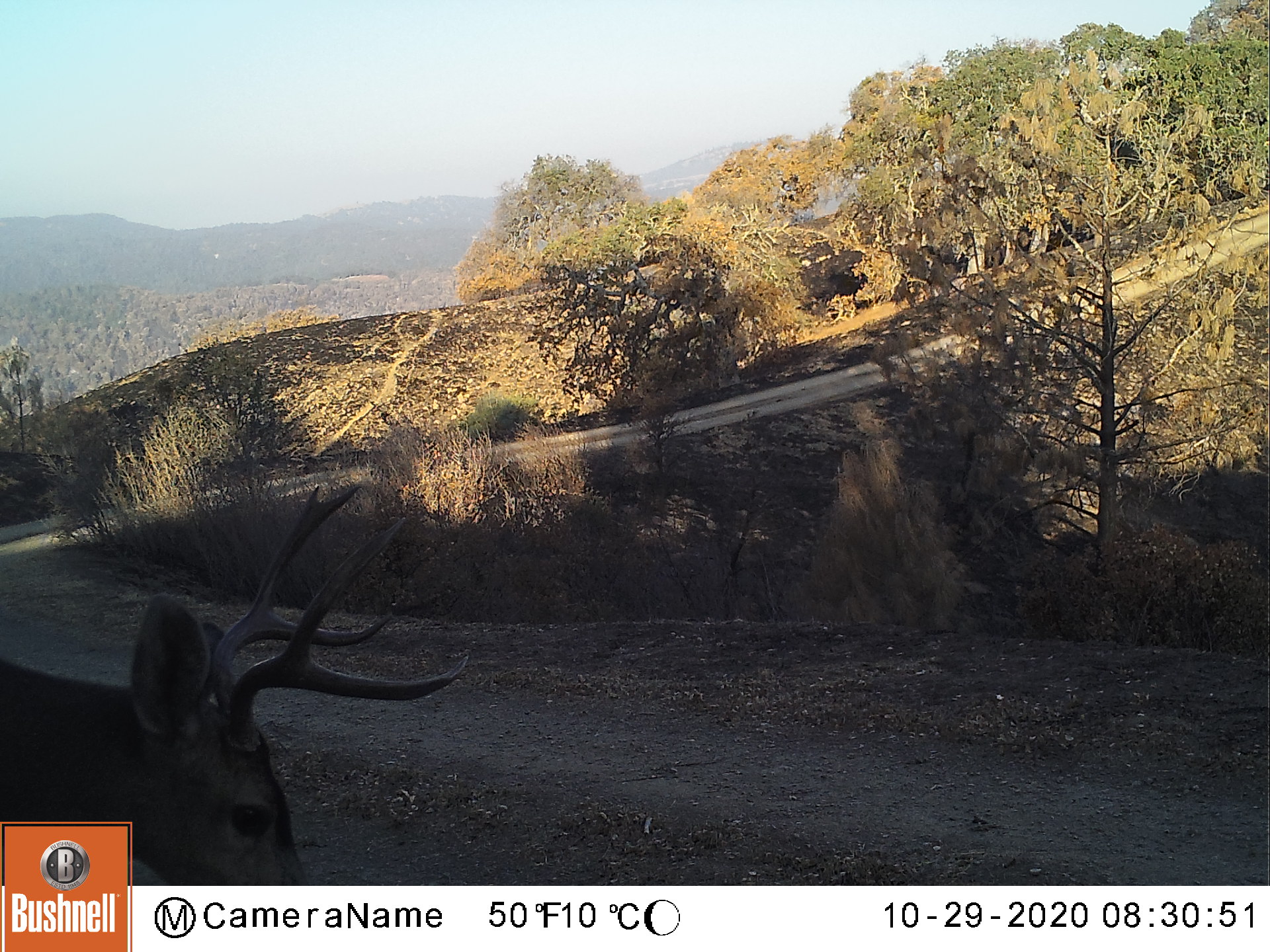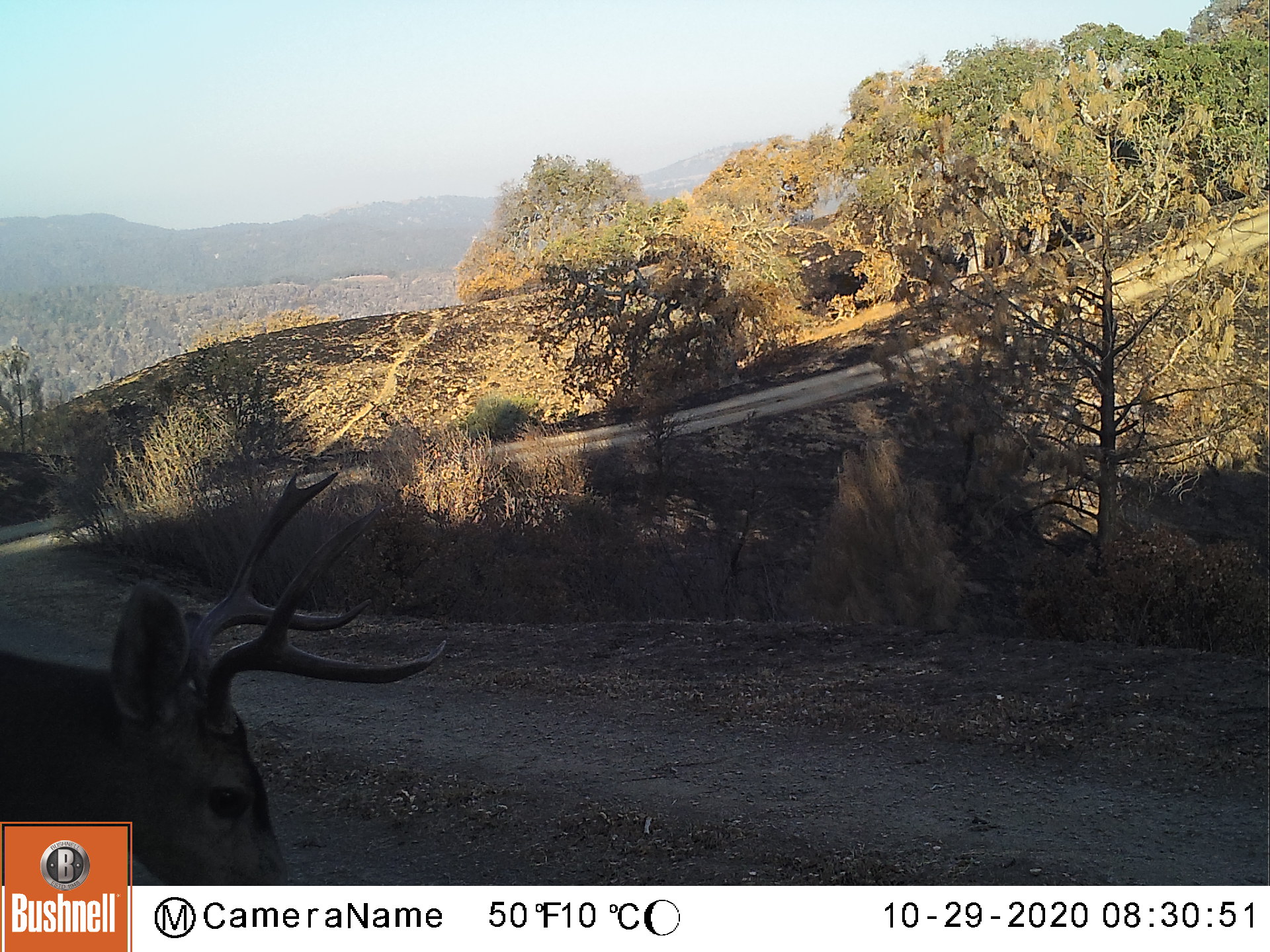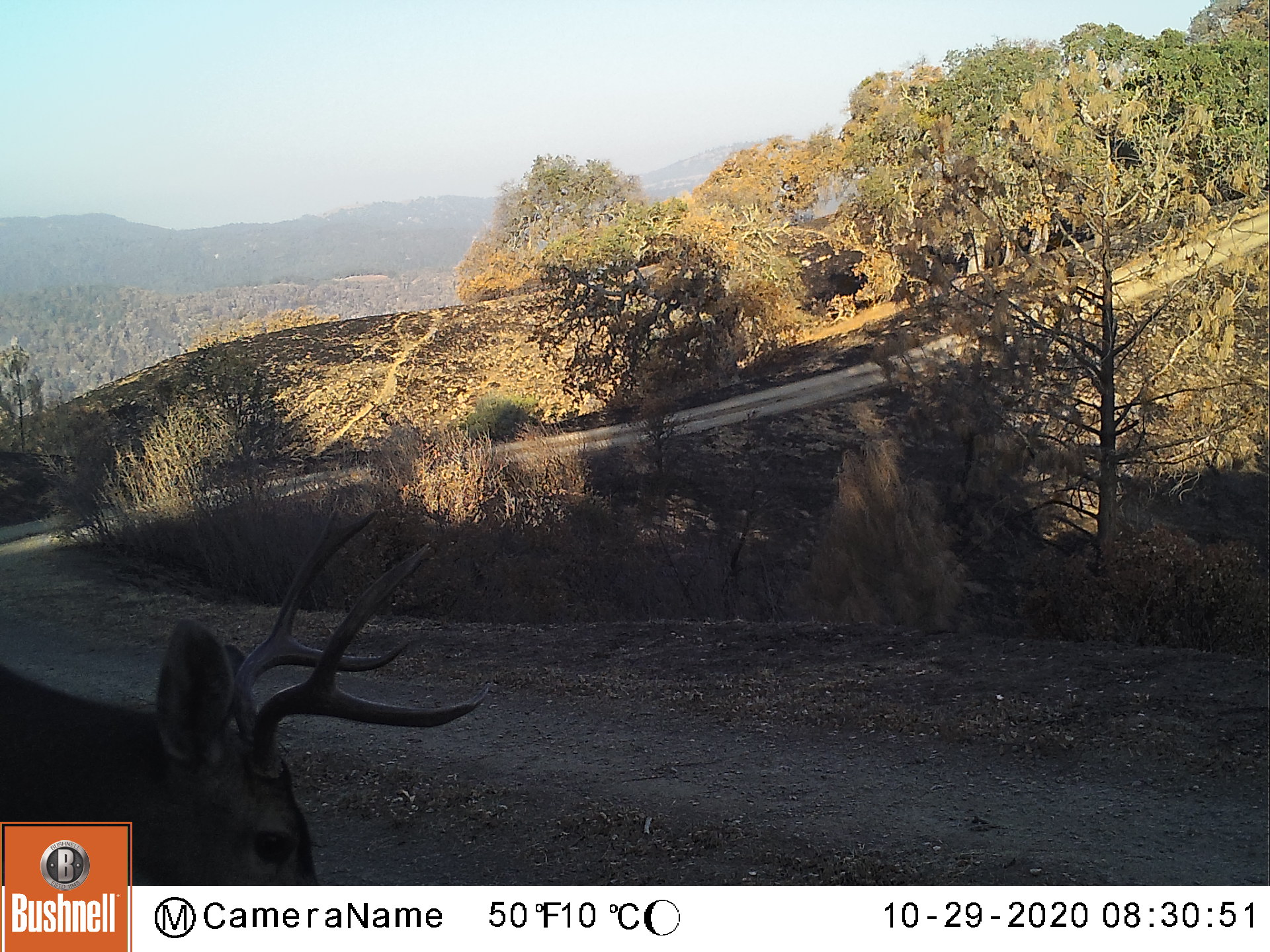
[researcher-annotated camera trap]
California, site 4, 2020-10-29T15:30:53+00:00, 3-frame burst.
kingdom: Animalia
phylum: Chordata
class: Mammalia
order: Artiodactyla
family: Cervidae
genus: Odocoileus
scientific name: Odocoileus hemionus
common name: mule deer